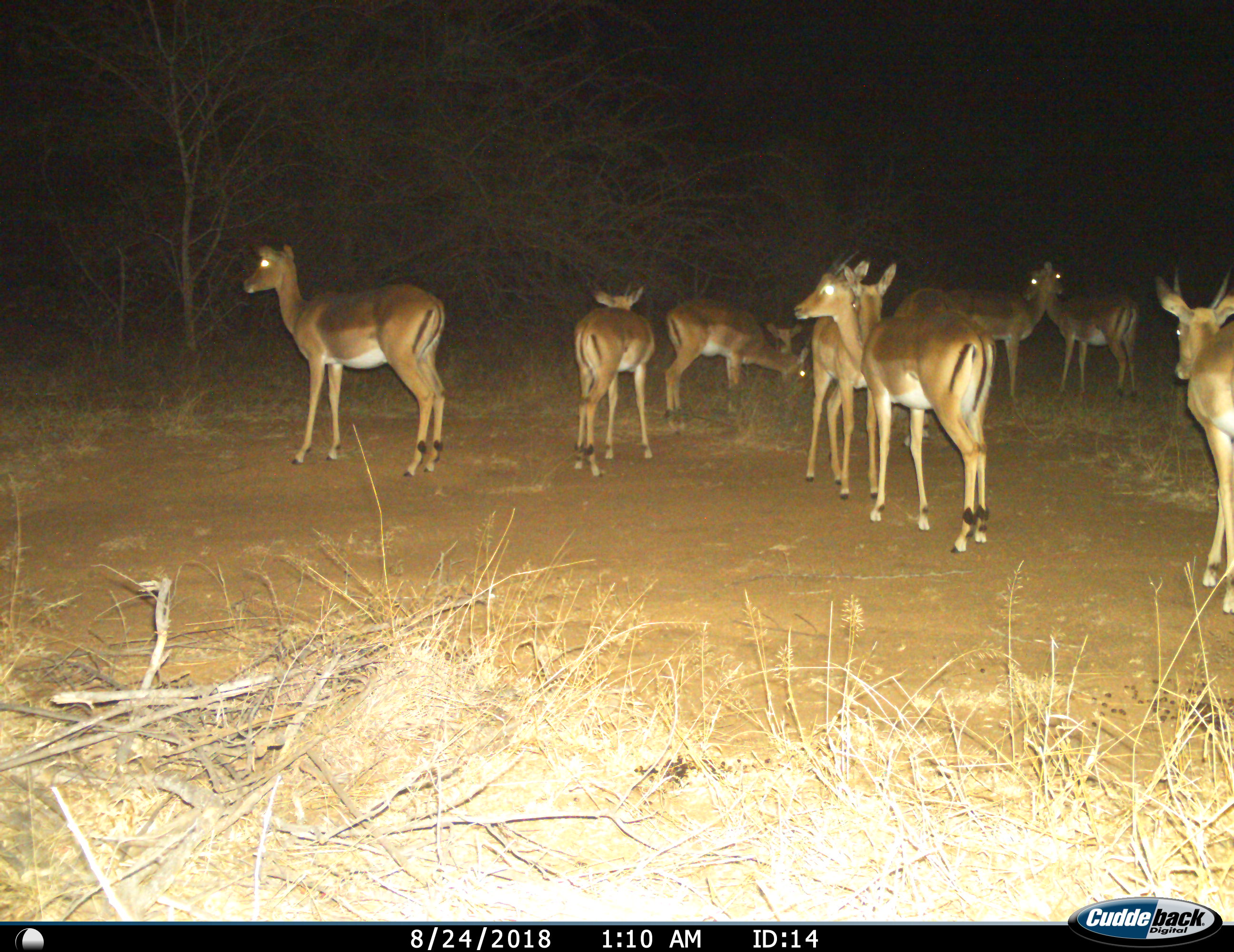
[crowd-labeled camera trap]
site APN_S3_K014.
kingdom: Animalia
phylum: Chordata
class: Mammalia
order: Artiodactyla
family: Bovidae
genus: Aepyceros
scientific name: Aepyceros melampus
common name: impala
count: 9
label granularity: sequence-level